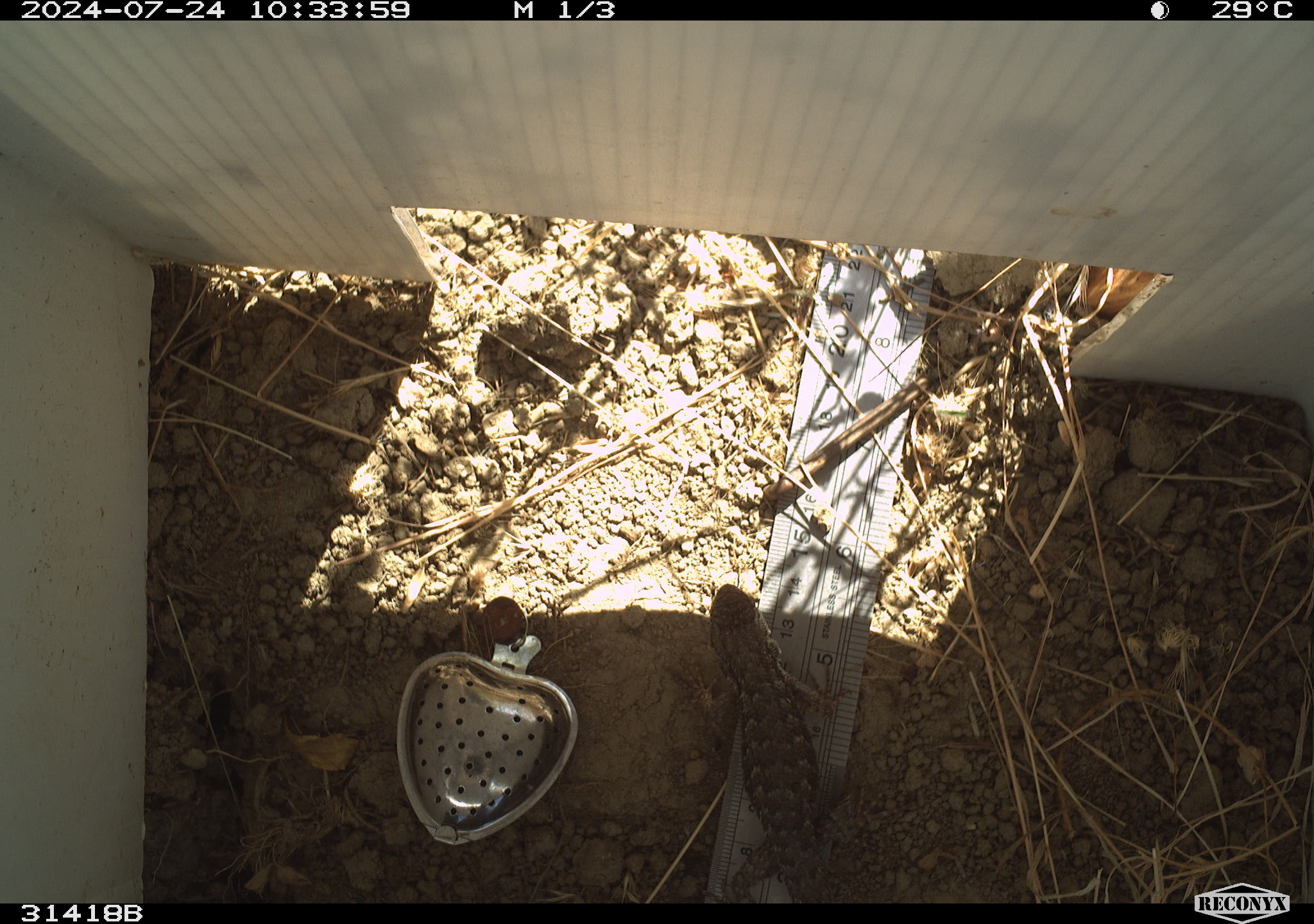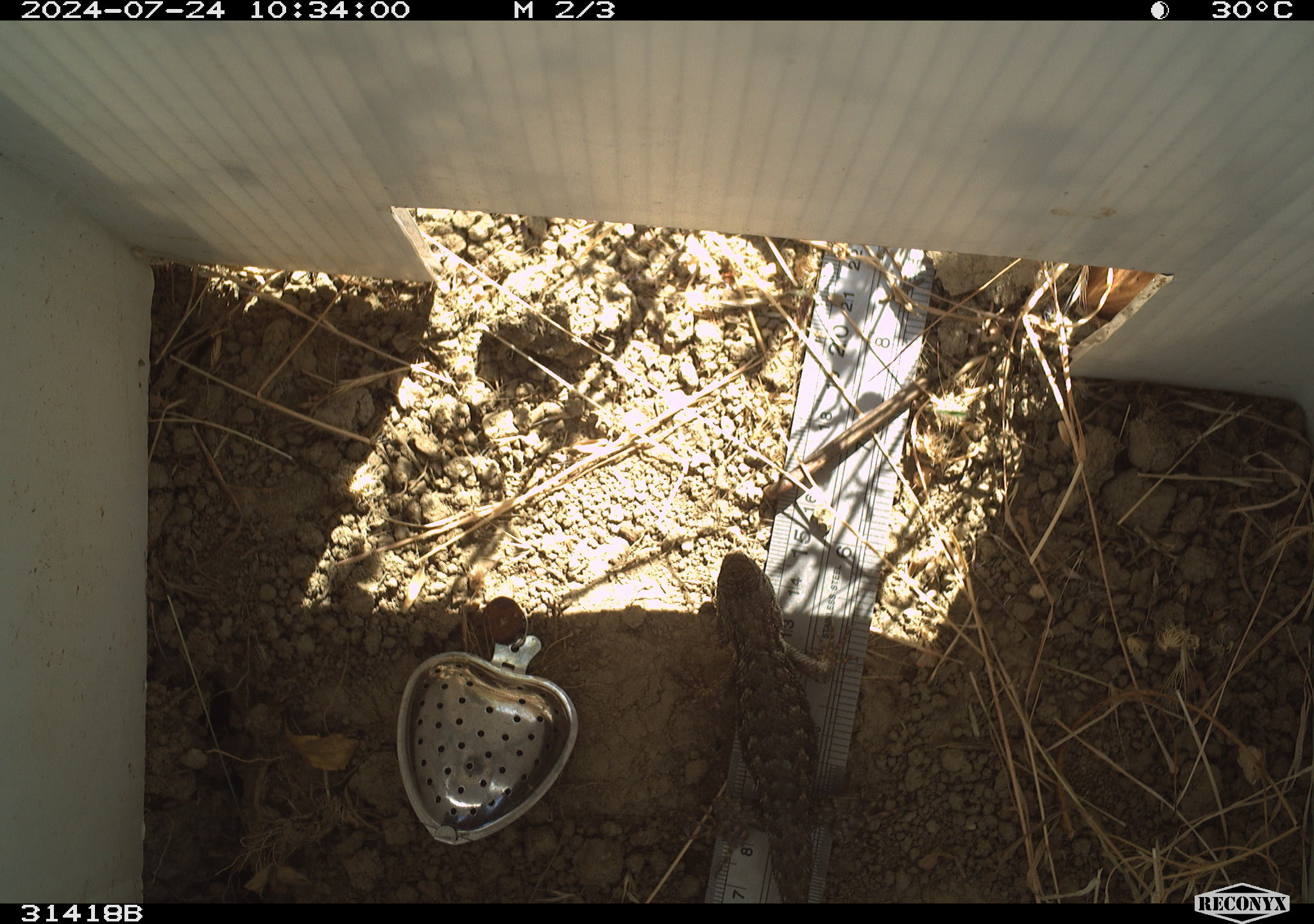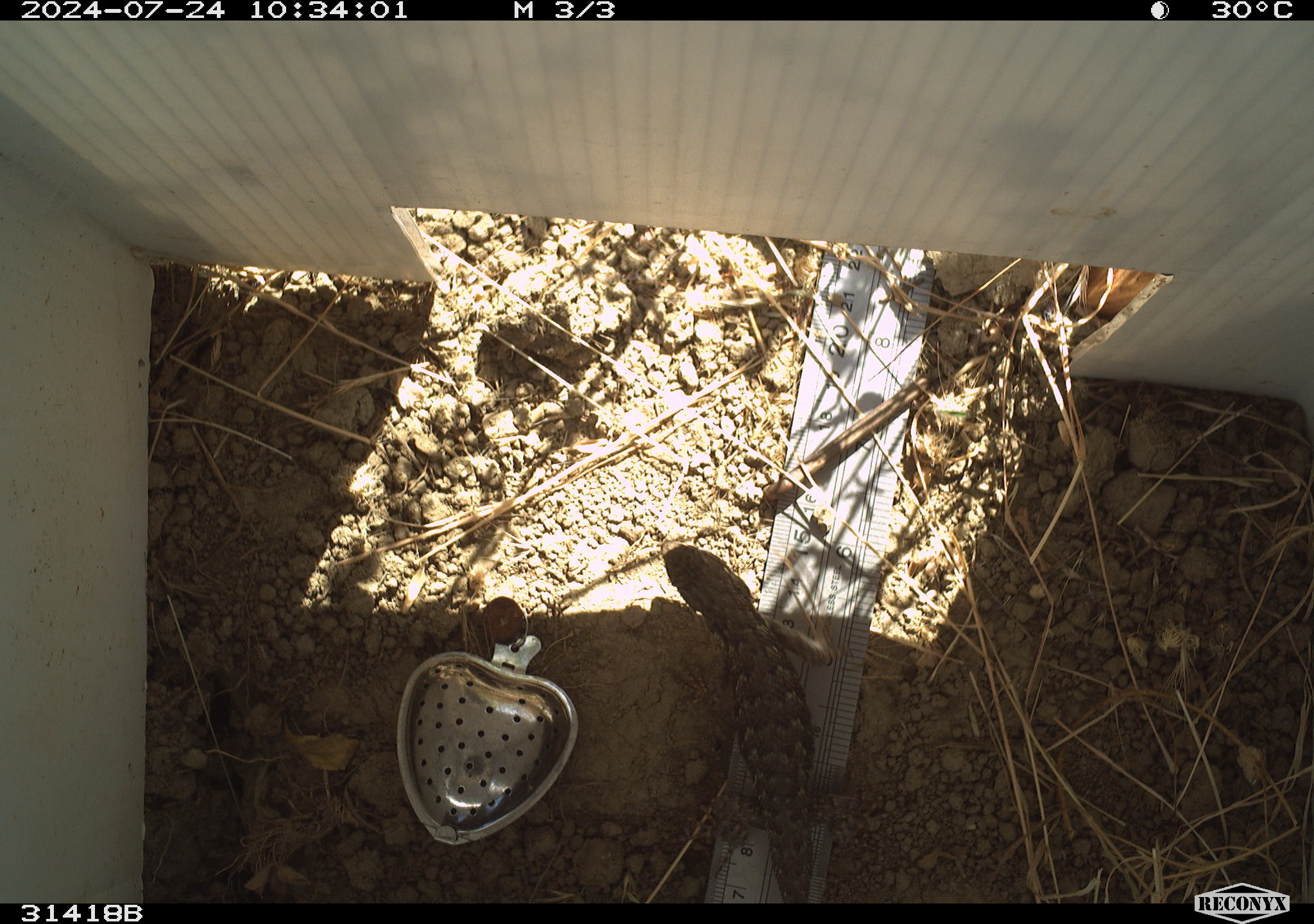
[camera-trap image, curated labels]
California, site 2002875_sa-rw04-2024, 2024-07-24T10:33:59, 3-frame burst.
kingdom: Animalia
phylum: Chordata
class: Reptilia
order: Squamata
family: Phrynosomatidae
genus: Sceloporus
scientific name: Sceloporus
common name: spiny lizards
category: sceloporus species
Sceloporus species (spiny lizards) (Sceloporus).